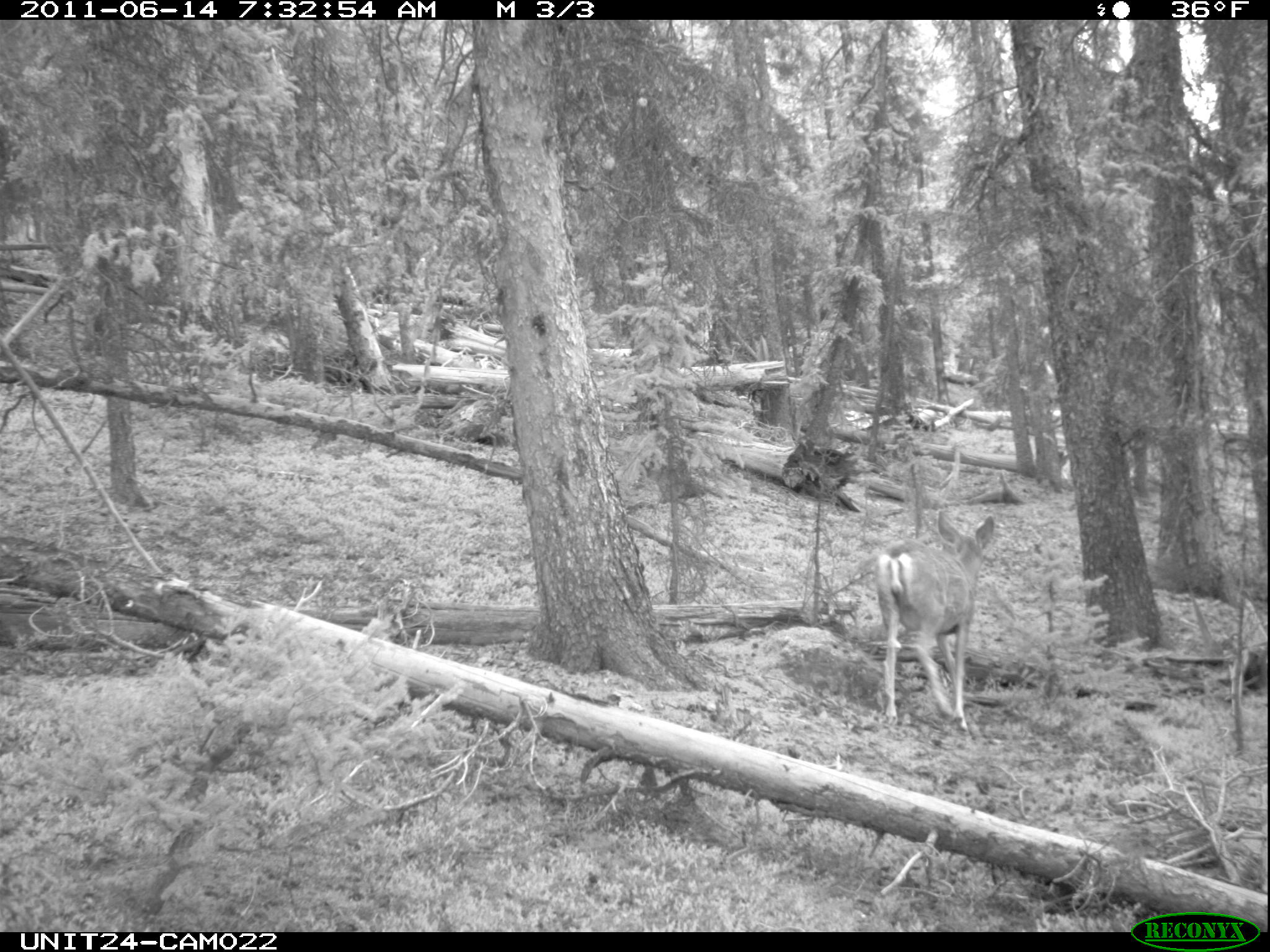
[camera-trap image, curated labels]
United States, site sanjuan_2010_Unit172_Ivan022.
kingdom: Animalia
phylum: Chordata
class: Mammalia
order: Artiodactyla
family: Cervidae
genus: Odocoileus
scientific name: Odocoileus hemionus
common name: mule deer